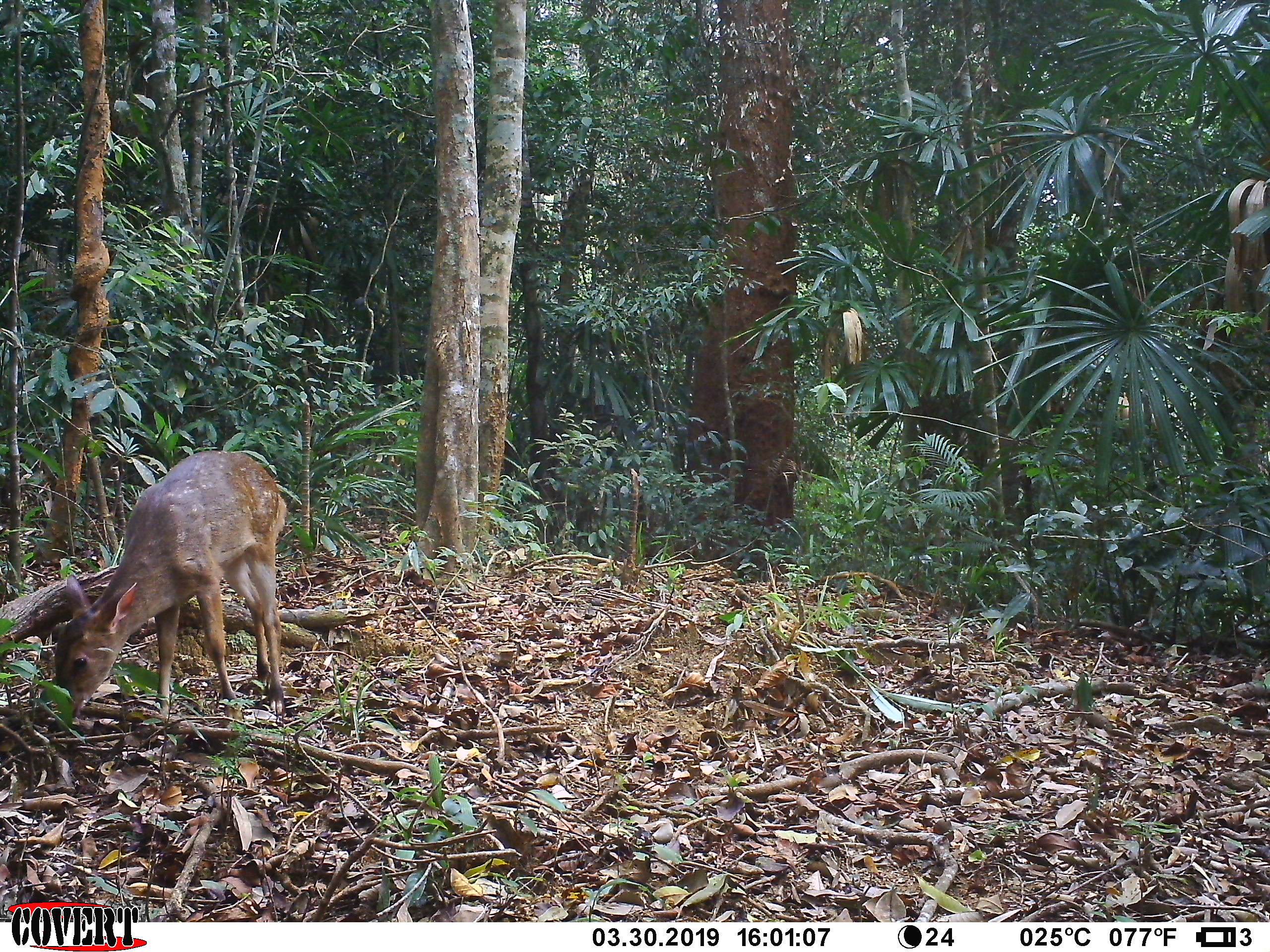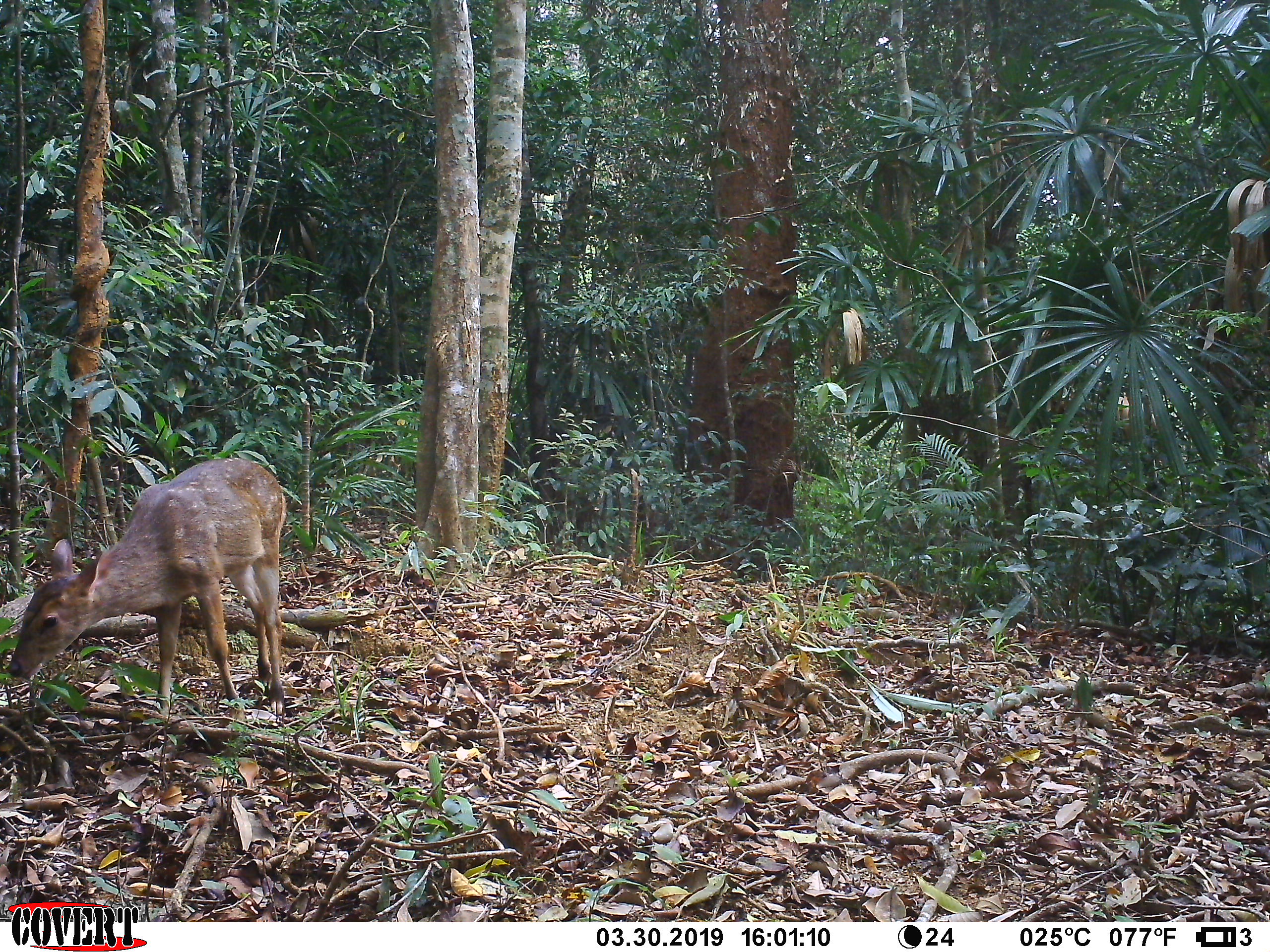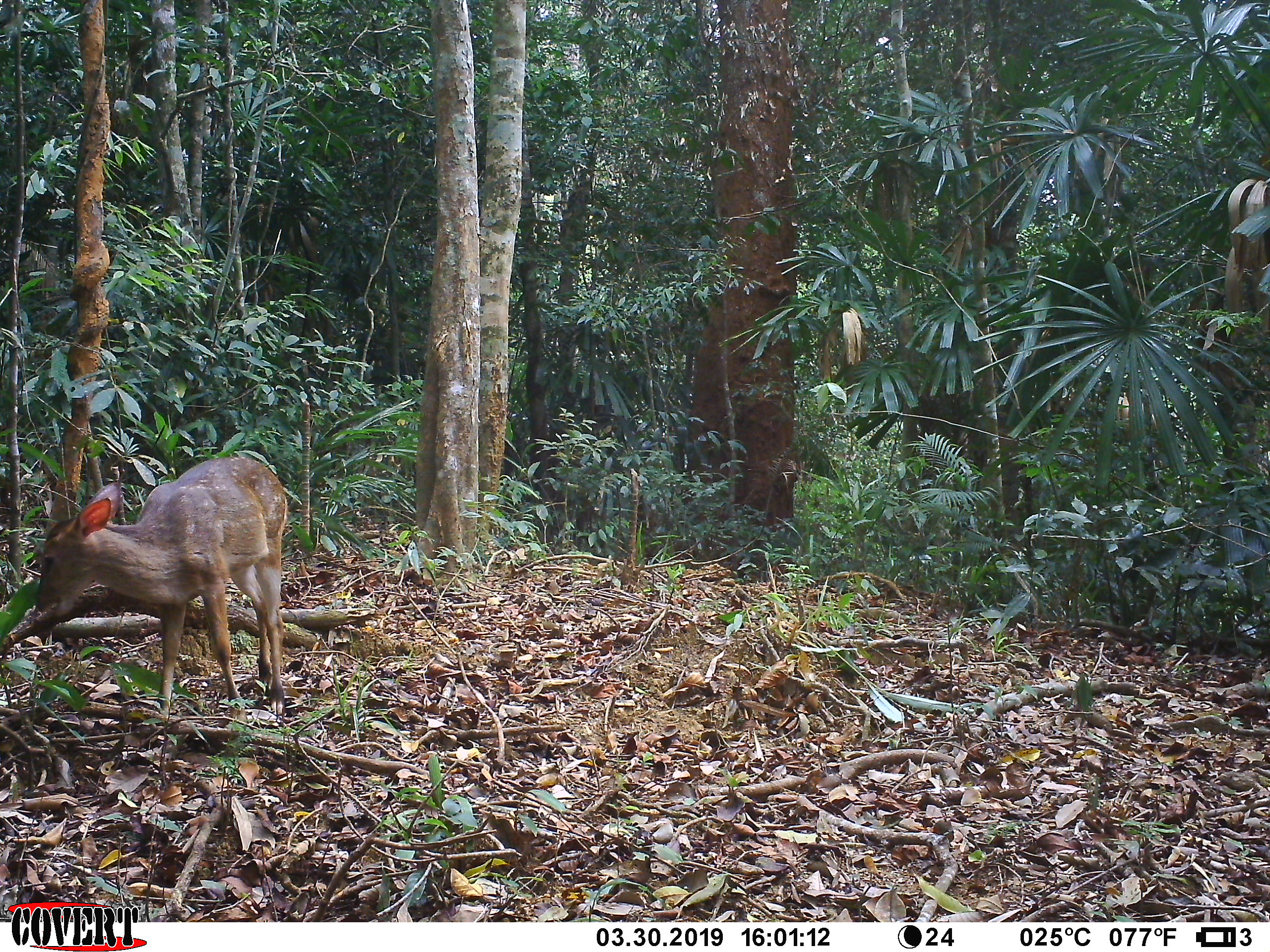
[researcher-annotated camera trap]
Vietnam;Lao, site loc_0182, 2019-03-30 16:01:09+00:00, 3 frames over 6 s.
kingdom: Animalia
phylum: Chordata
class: Mammalia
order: Artiodactyla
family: Cervidae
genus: Muntiacus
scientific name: Muntiacus vuquangensis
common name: large-antlered muntjac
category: large antlered muntjac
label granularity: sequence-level